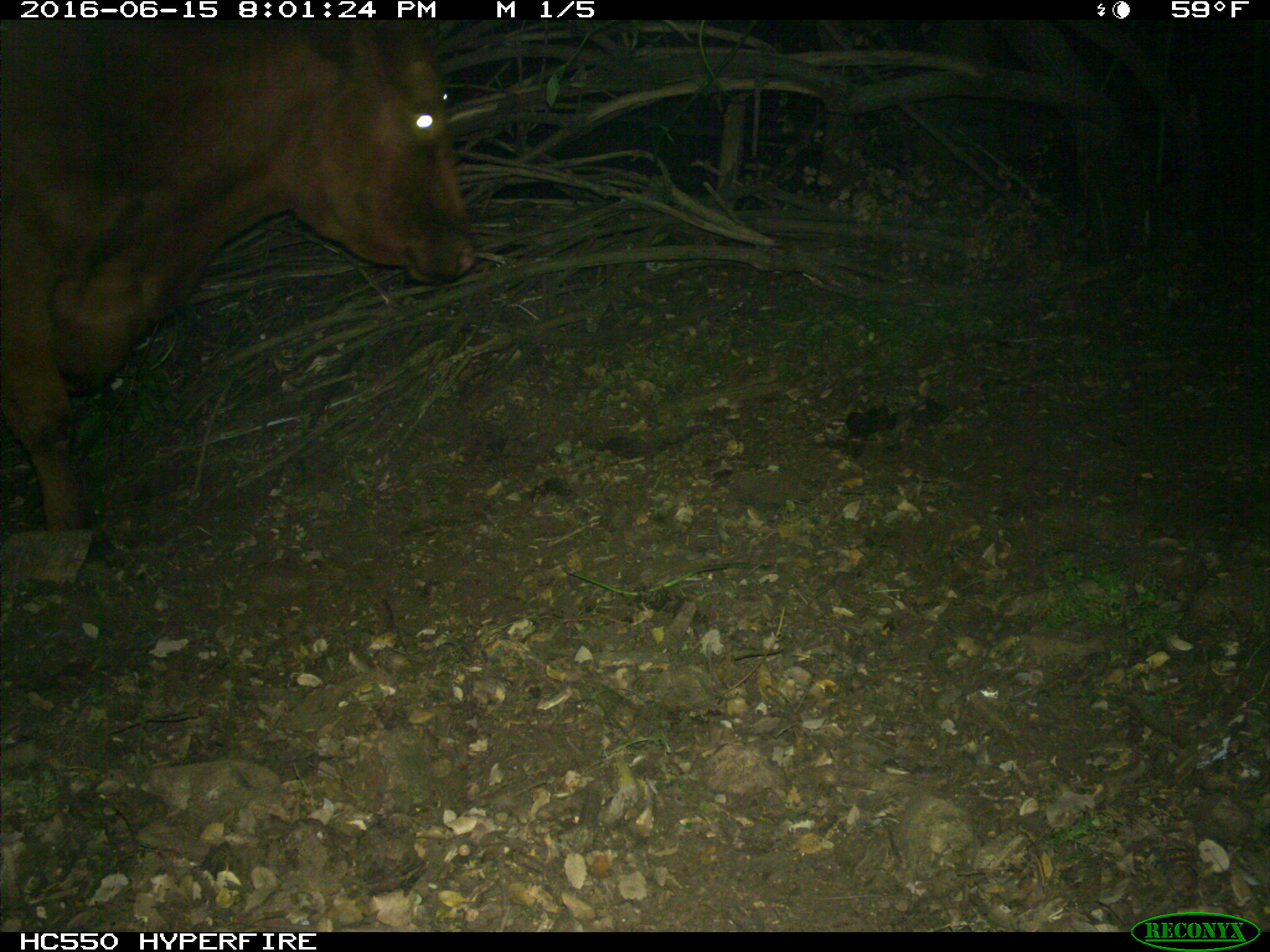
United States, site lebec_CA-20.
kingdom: Animalia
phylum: Chordata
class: Mammalia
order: Artiodactyla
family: Bovidae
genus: Bos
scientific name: Bos taurus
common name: domestic cow